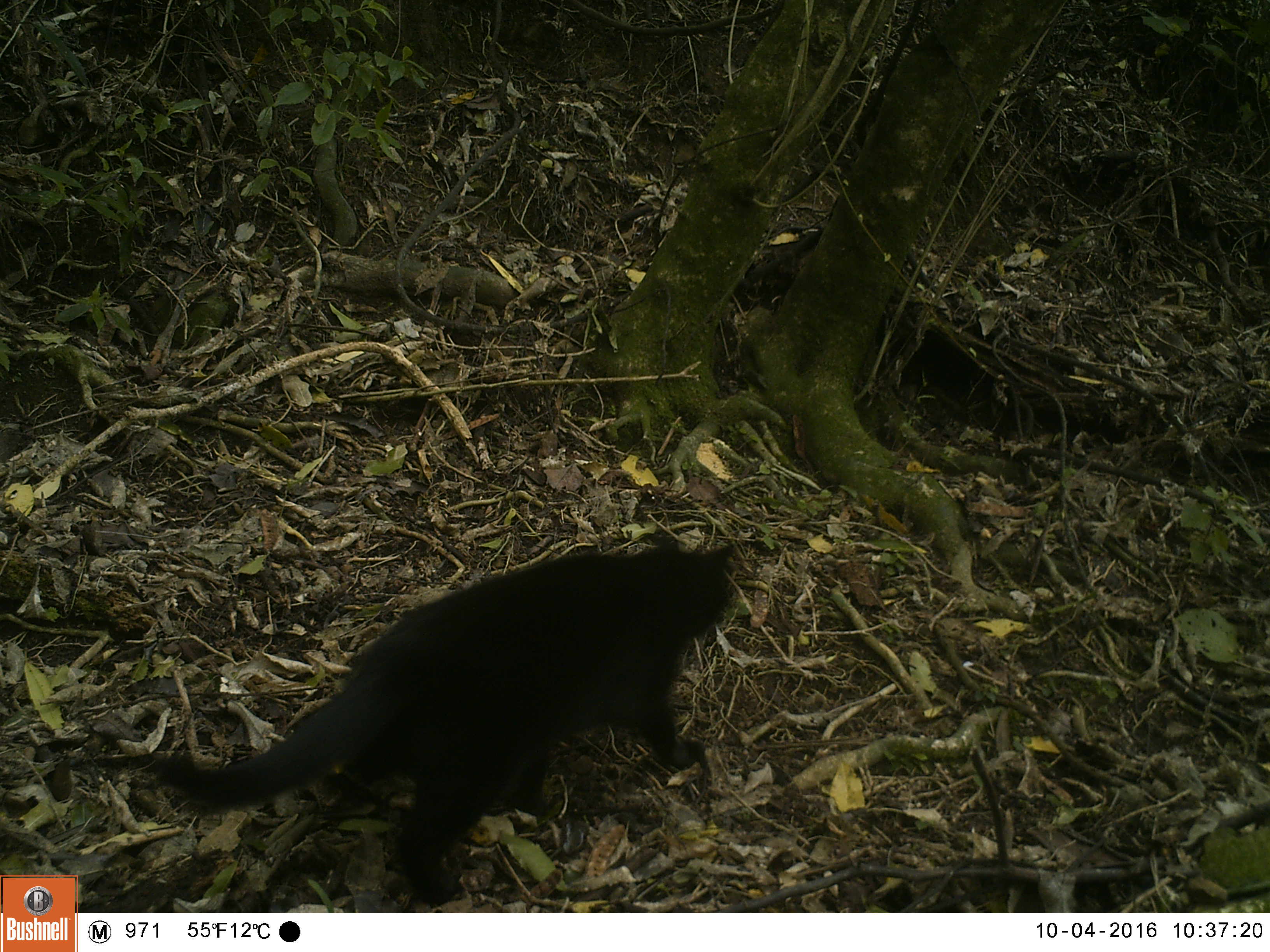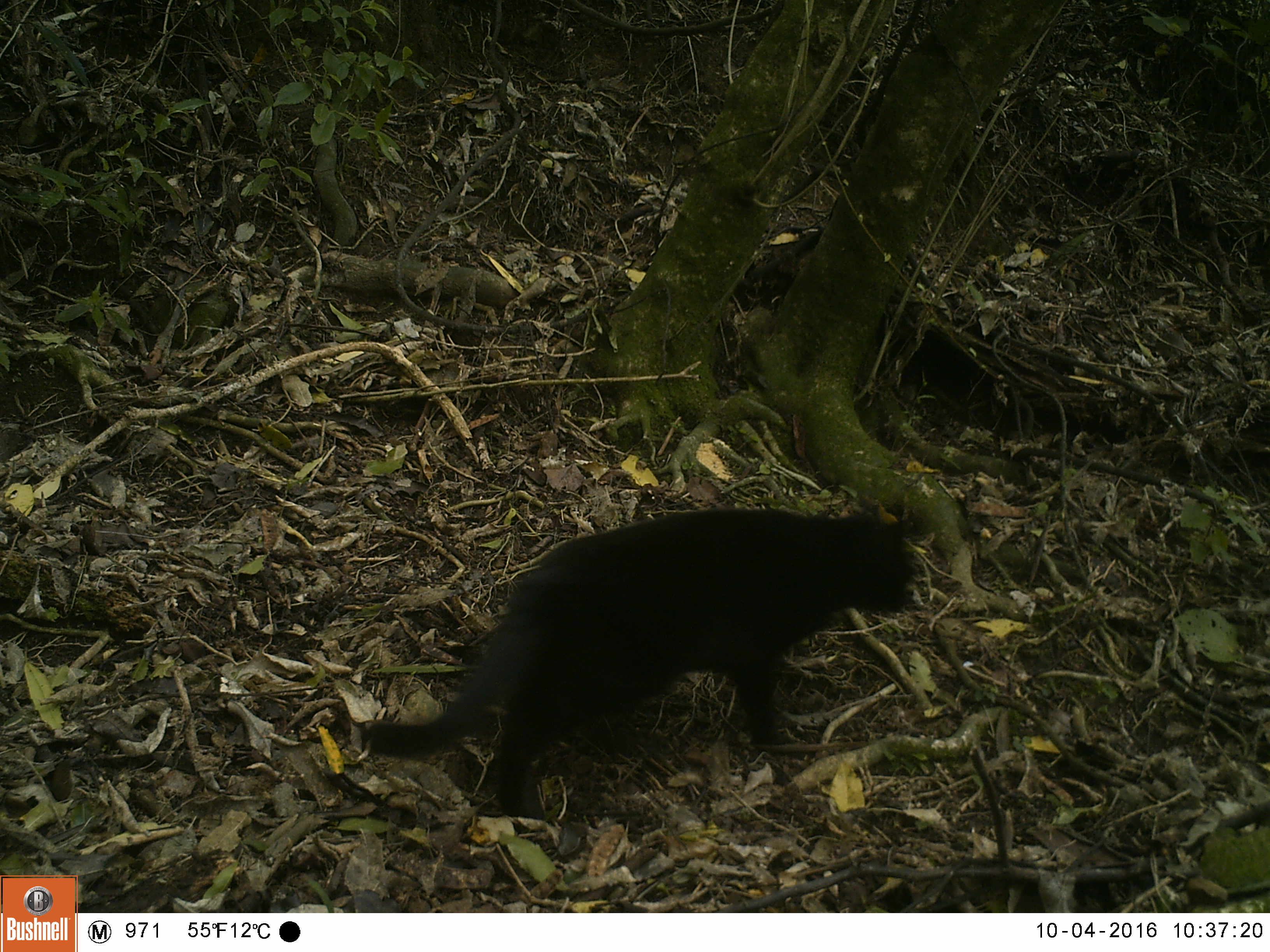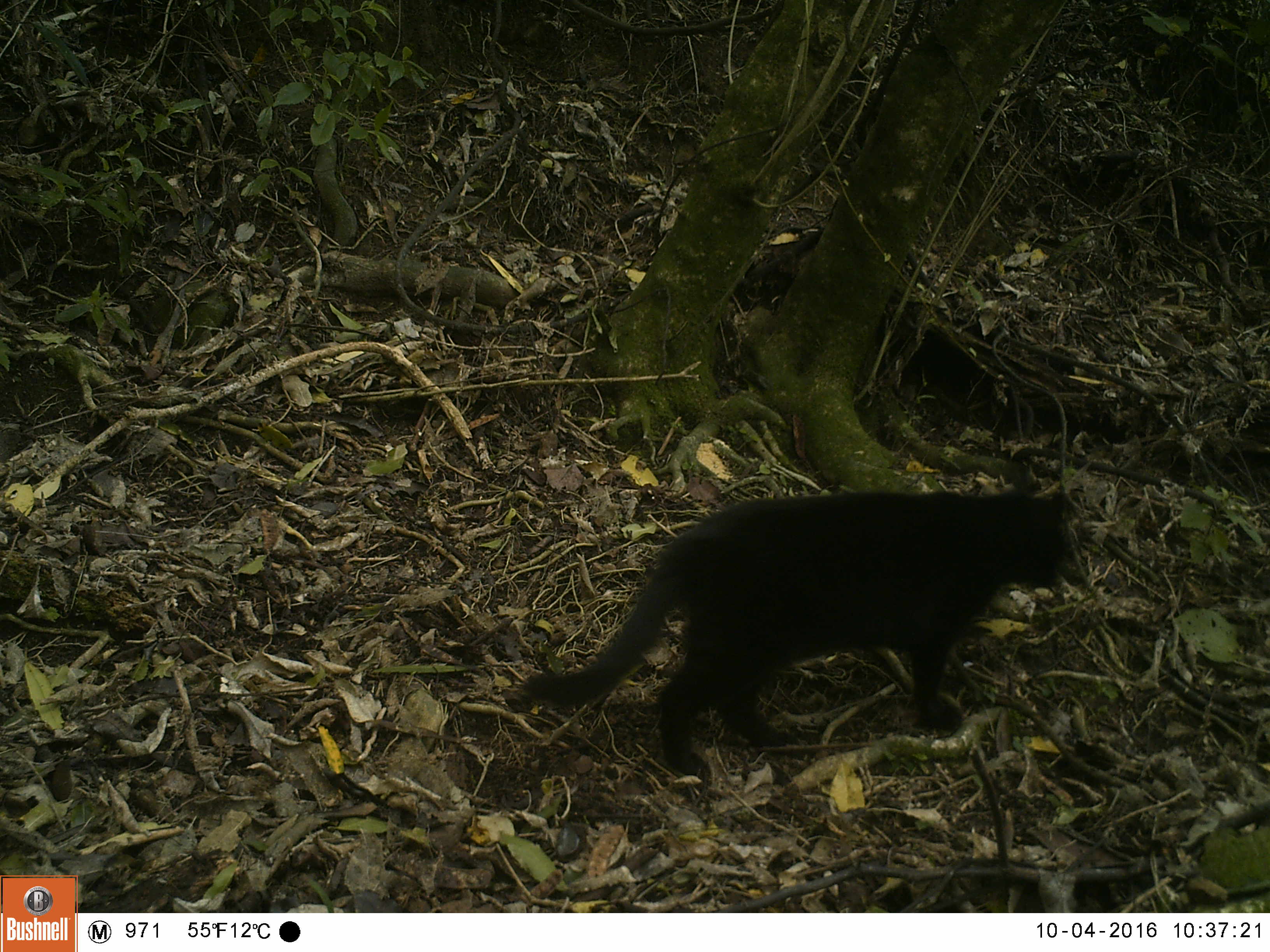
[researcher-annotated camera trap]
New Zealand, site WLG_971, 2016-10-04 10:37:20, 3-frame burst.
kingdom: Animalia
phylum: Chordata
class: Mammalia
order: Carnivora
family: Felidae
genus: Felis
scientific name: Felis catus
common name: domestic cat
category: cat